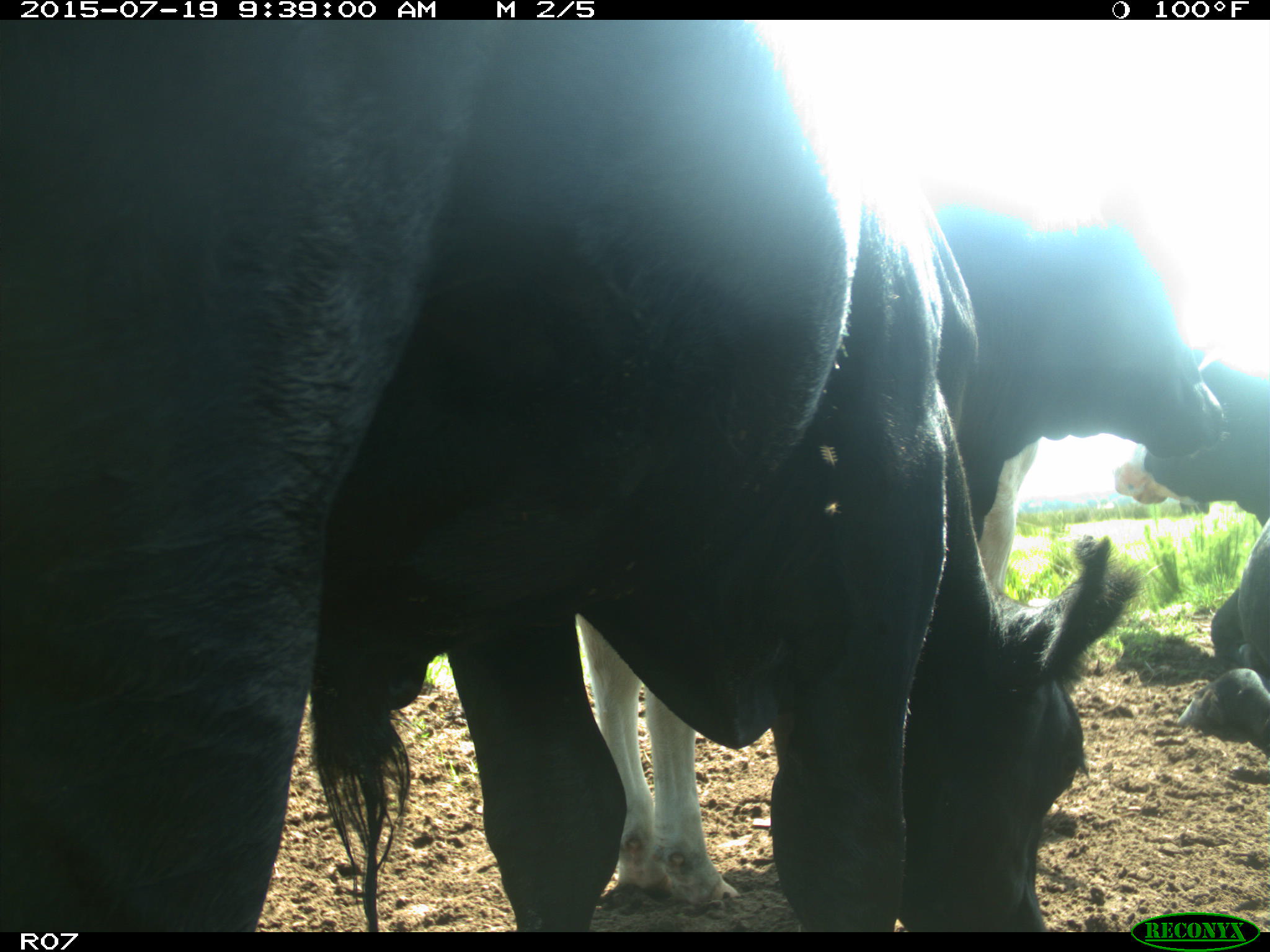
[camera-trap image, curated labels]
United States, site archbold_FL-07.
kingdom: Animalia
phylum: Chordata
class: Mammalia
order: Artiodactyla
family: Bovidae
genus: Bos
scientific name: Bos taurus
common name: domestic cow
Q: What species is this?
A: Bos taurus (domestic cow).